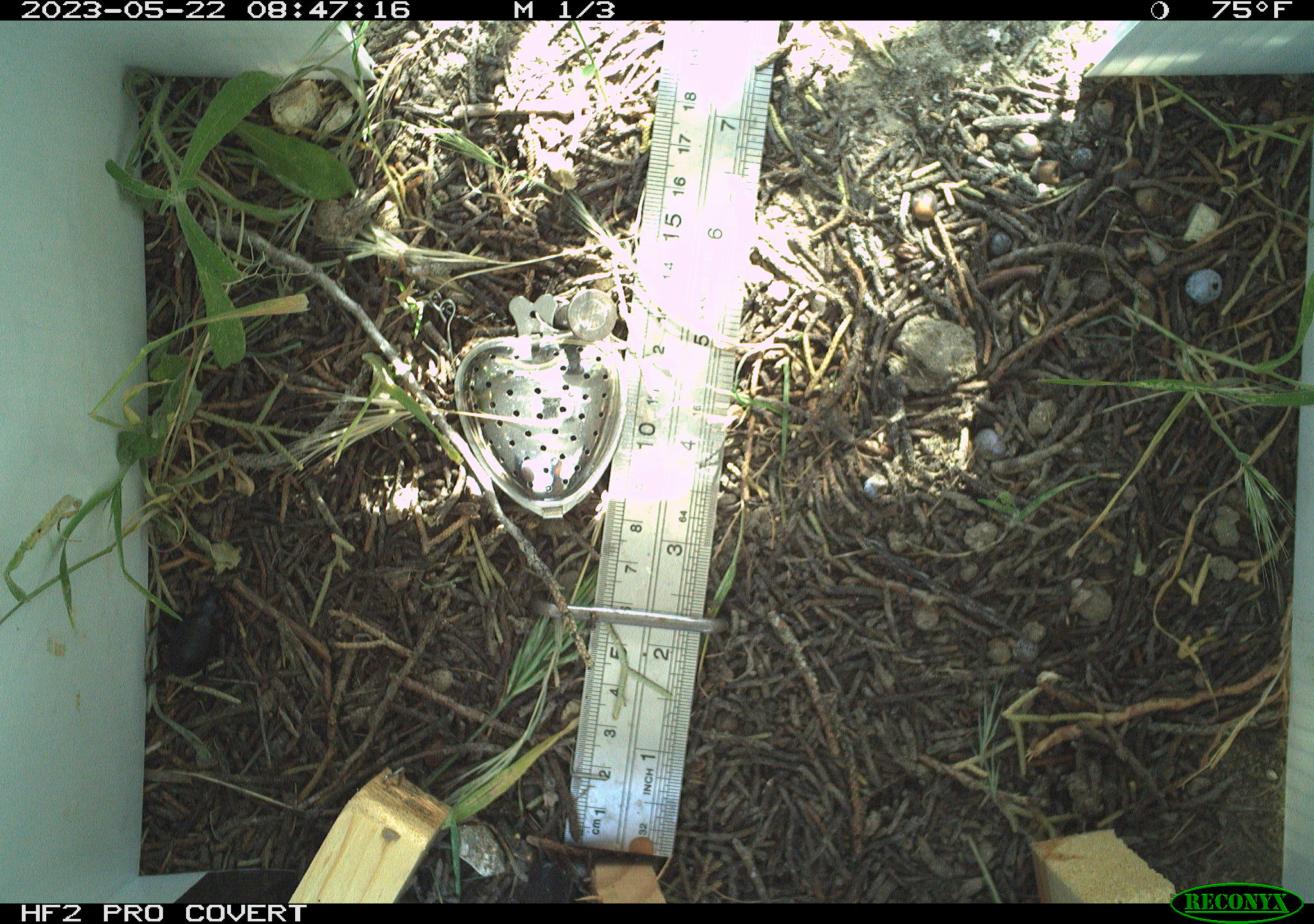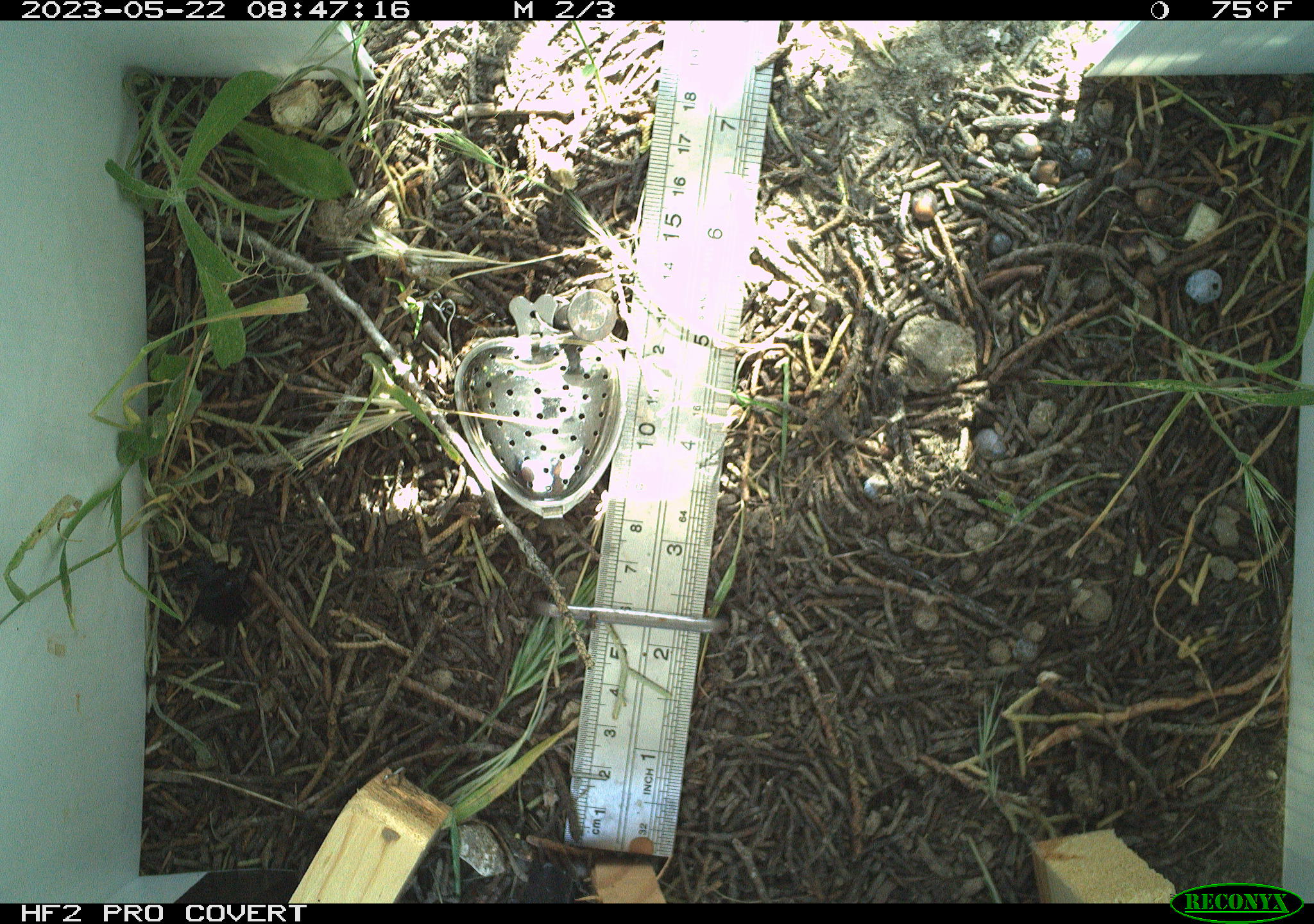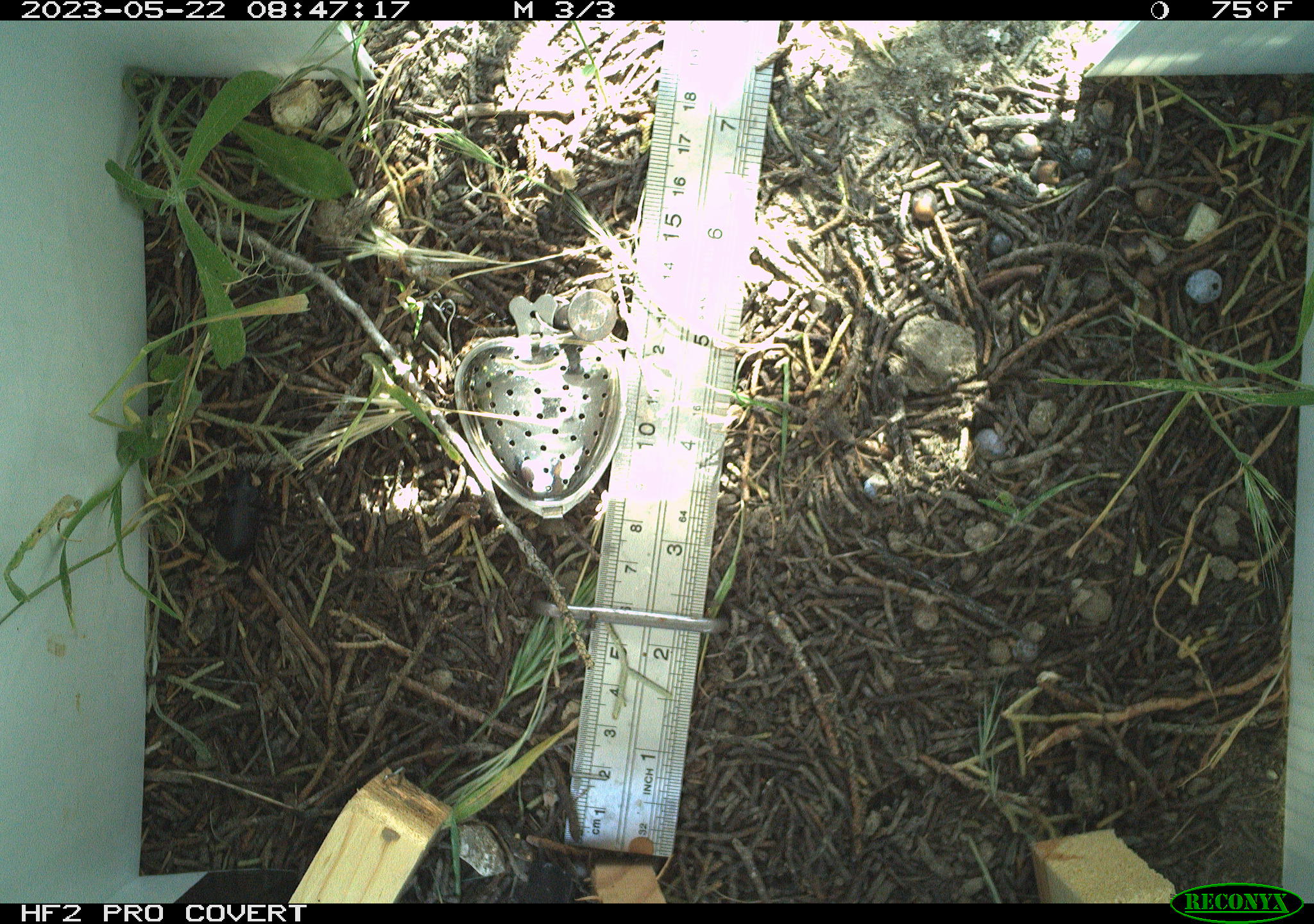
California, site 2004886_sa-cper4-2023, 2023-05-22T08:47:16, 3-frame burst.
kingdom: Animalia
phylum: Arthropoda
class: Insecta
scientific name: Insecta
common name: insect